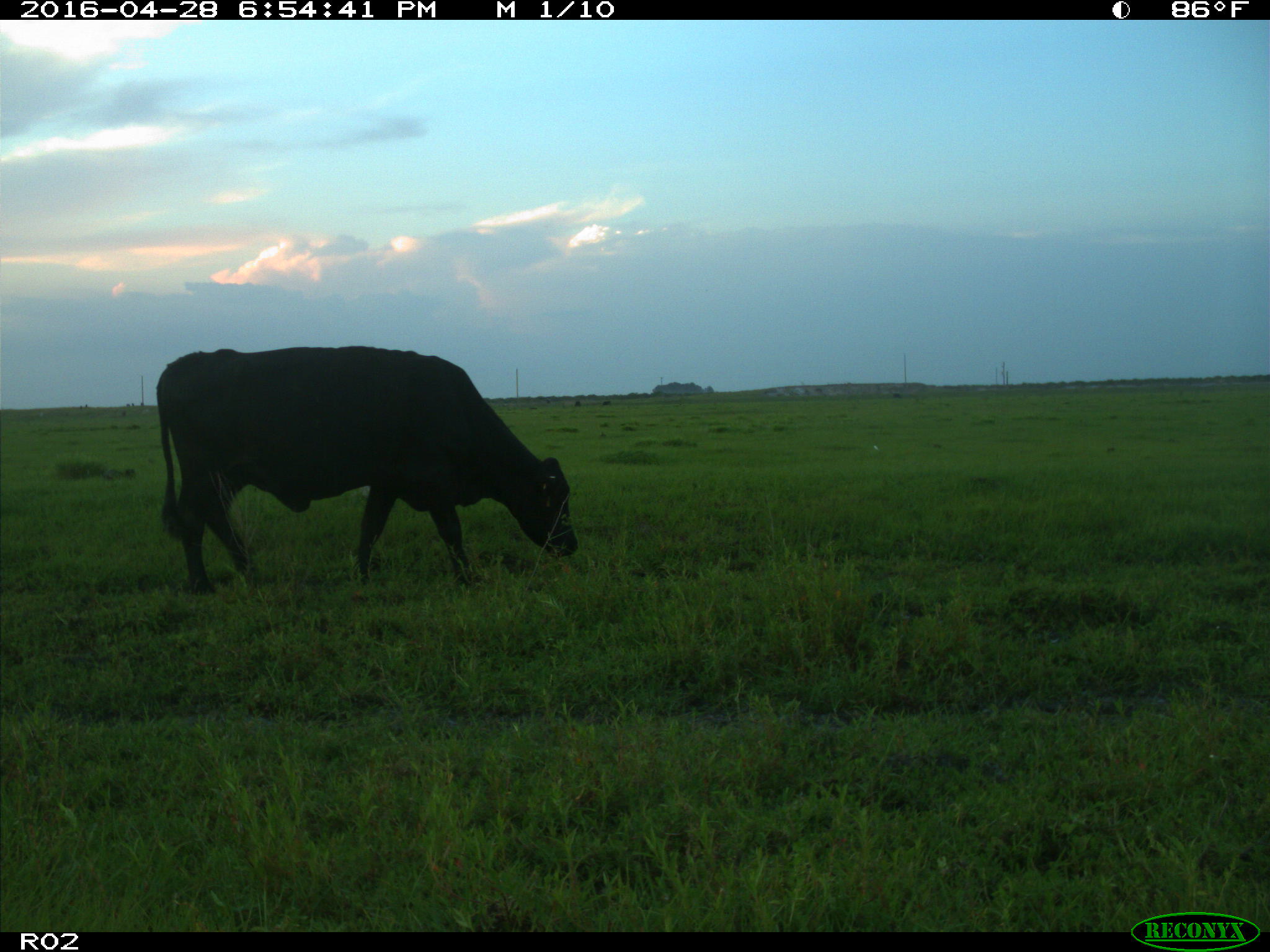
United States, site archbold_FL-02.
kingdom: Animalia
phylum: Chordata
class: Mammalia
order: Artiodactyla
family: Bovidae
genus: Bos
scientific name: Bos taurus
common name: domestic cow